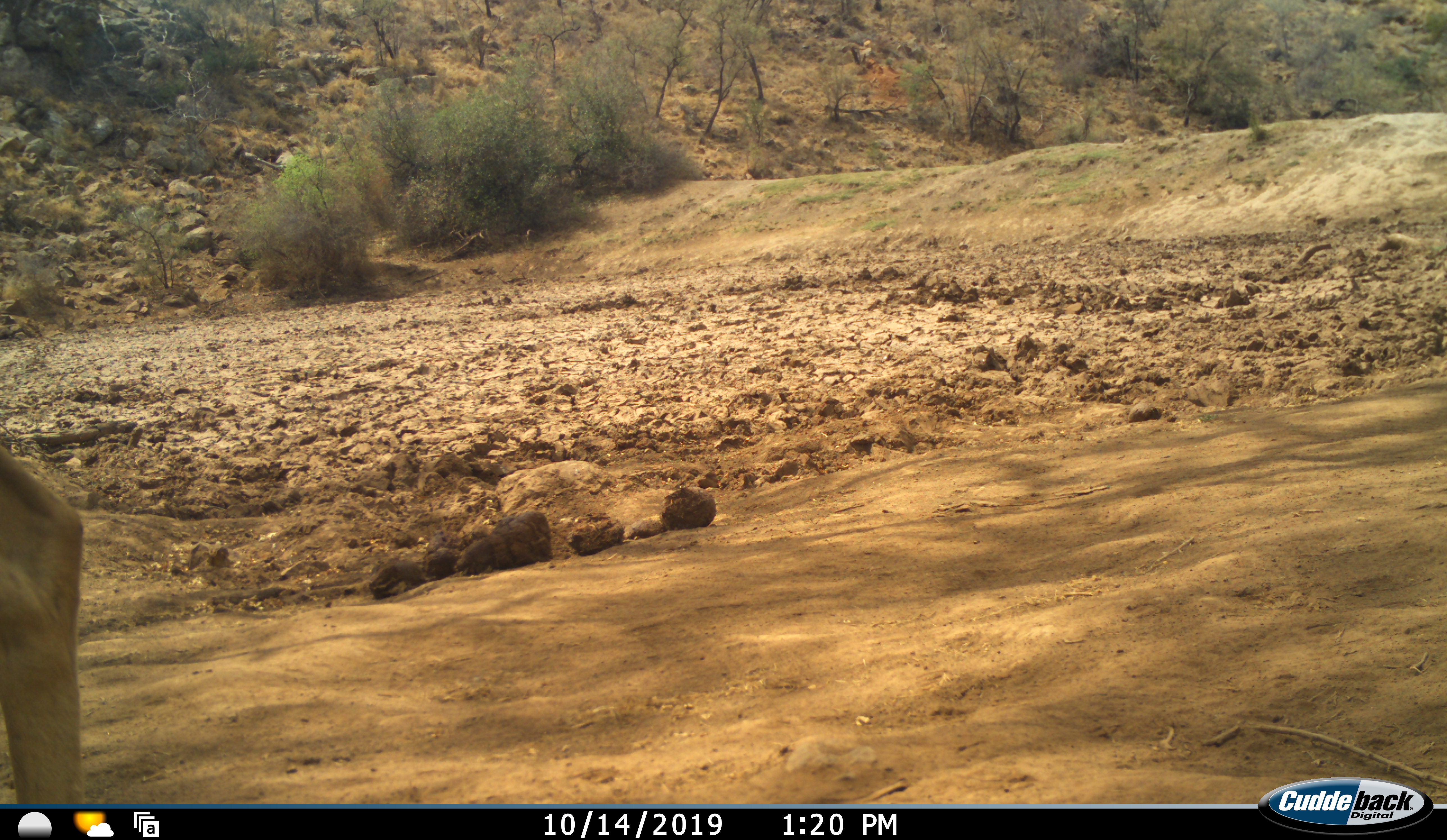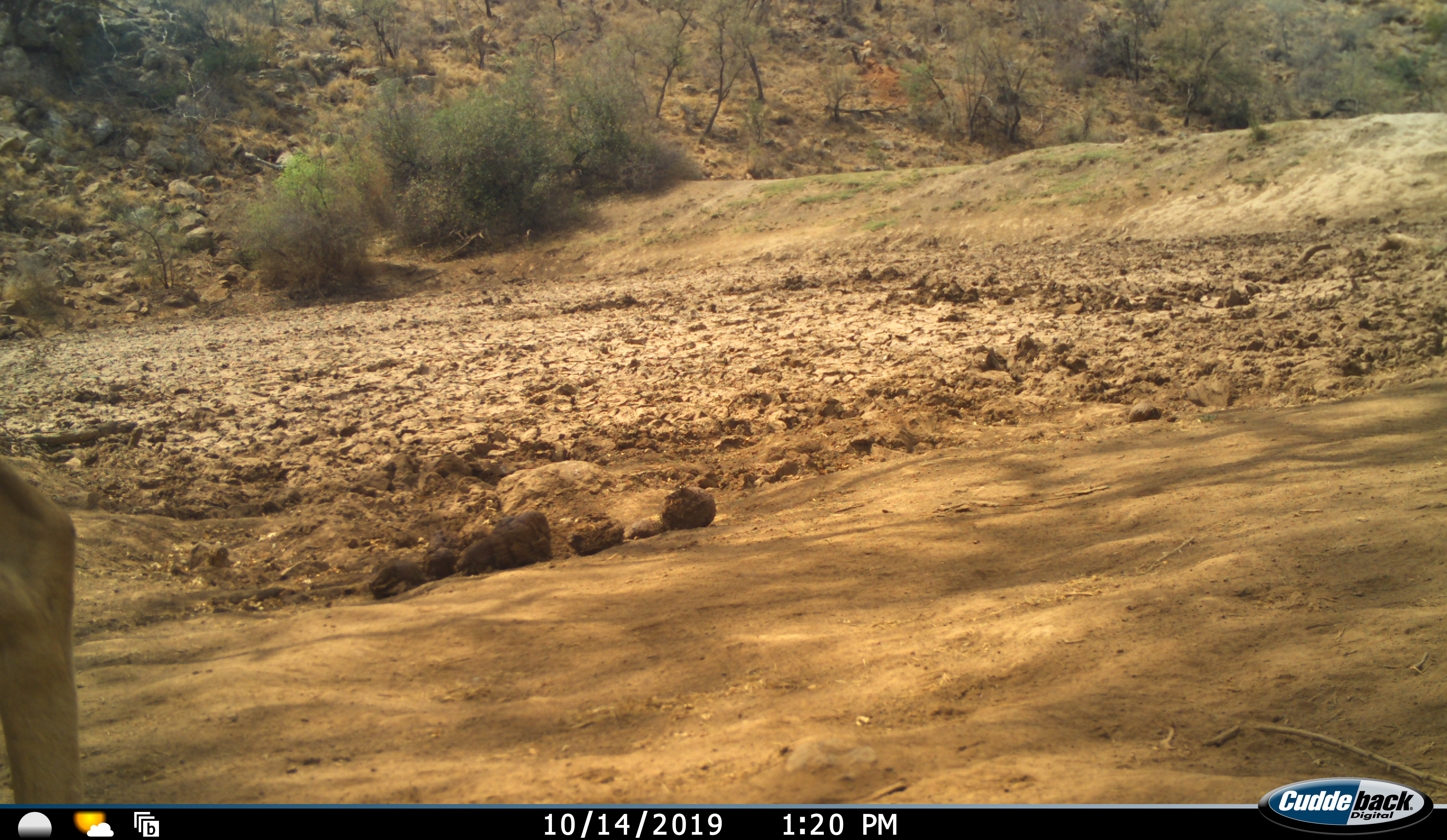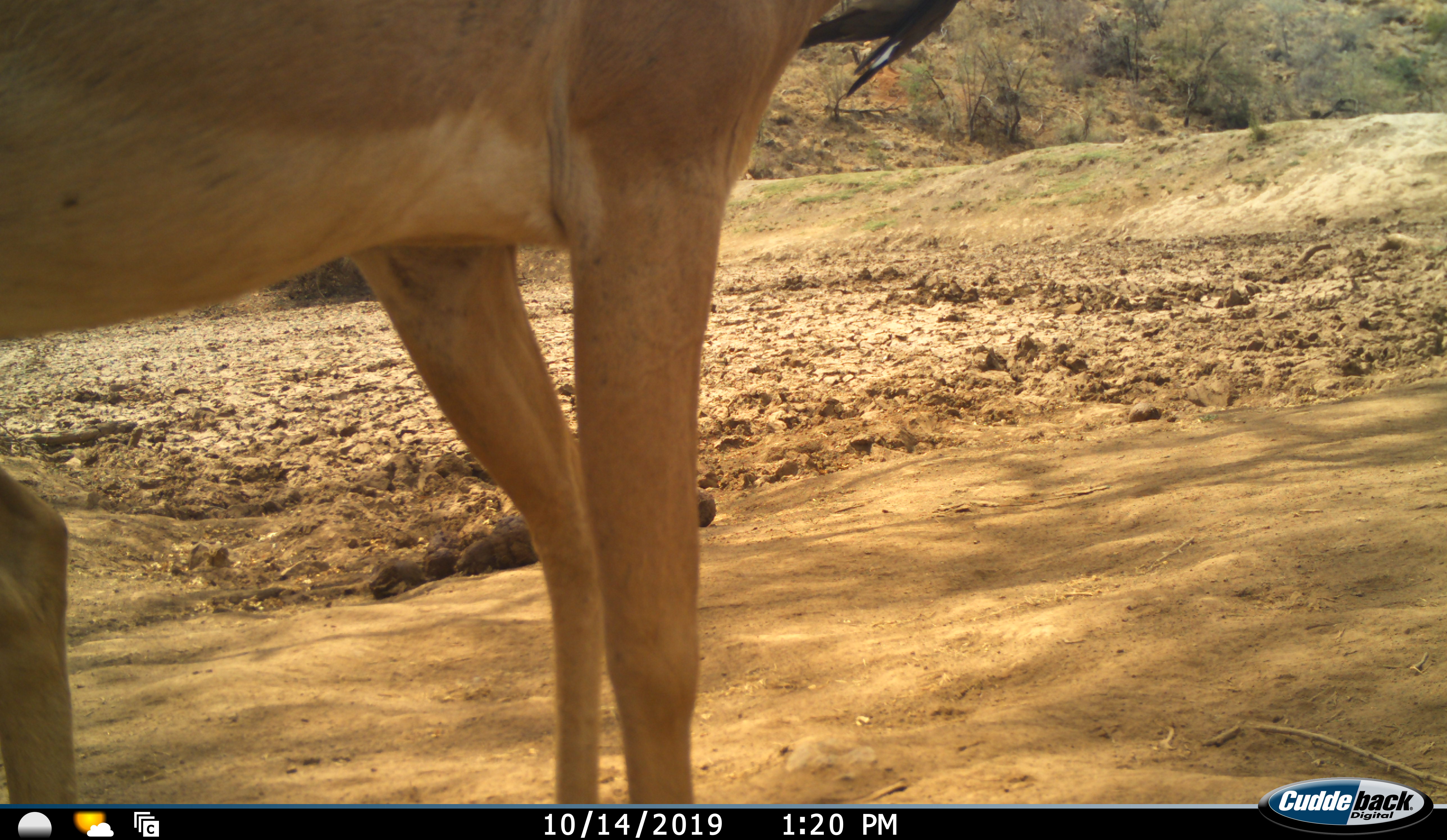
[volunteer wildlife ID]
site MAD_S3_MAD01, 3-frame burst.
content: unidentified animal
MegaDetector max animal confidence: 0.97